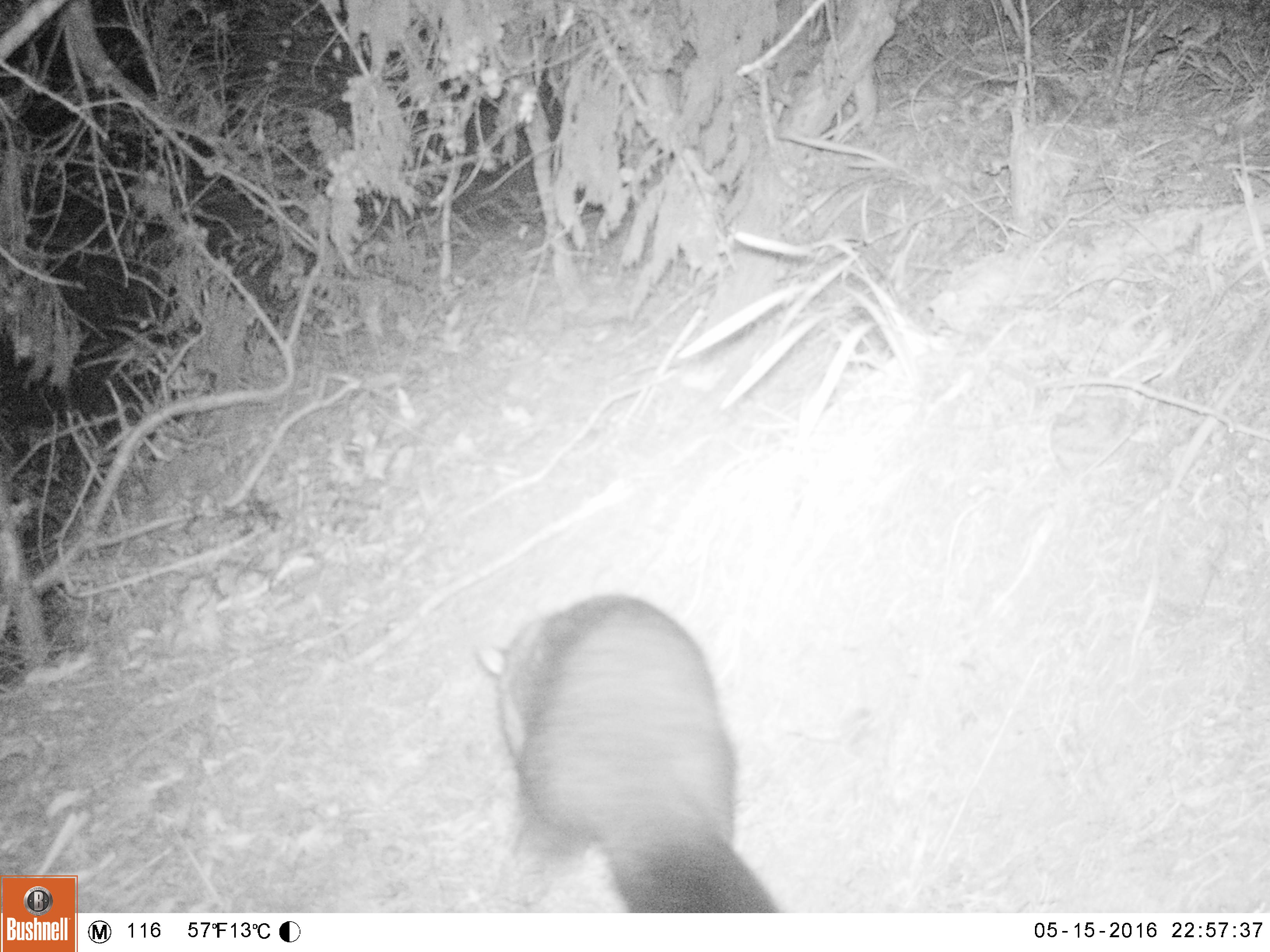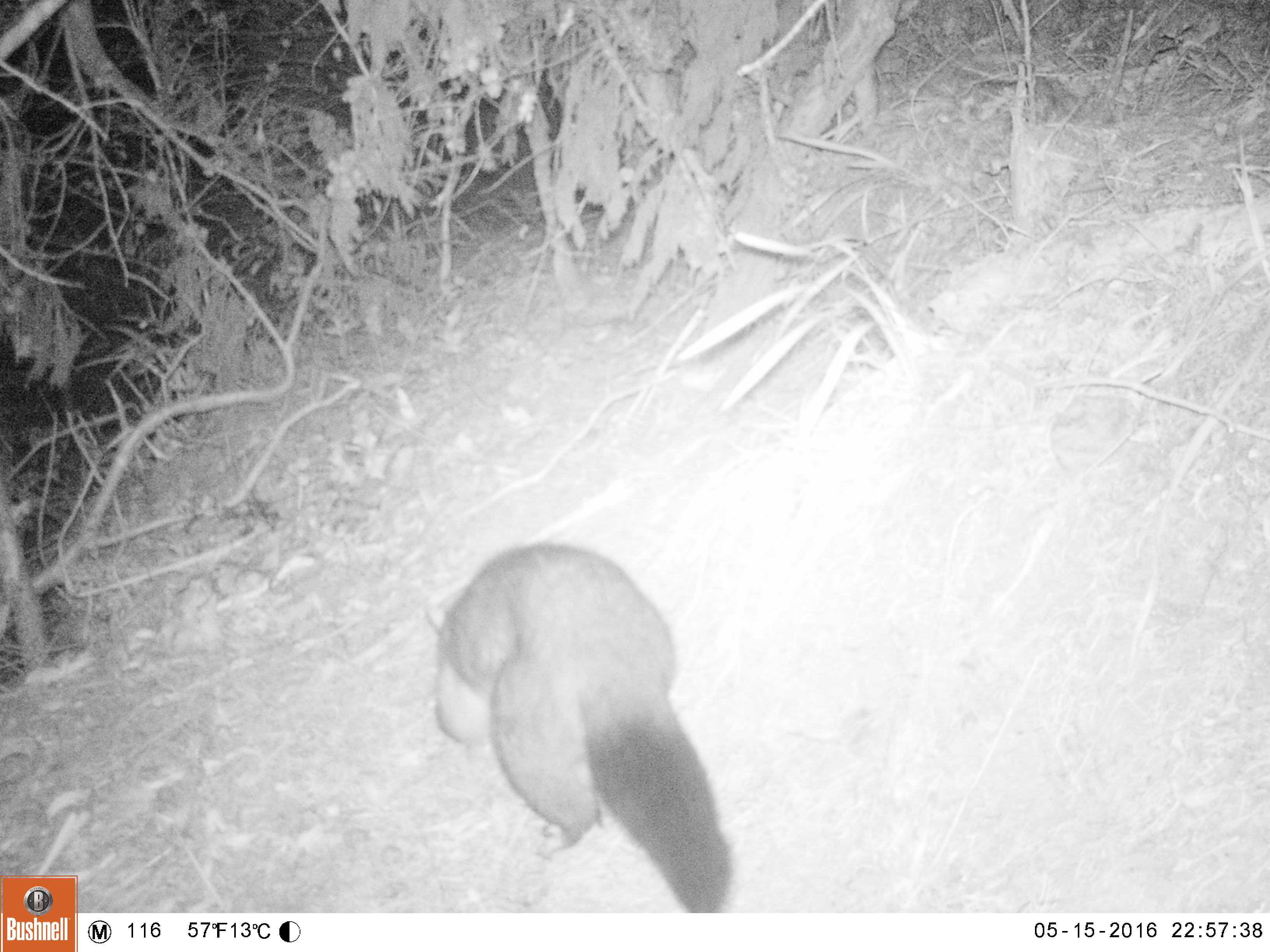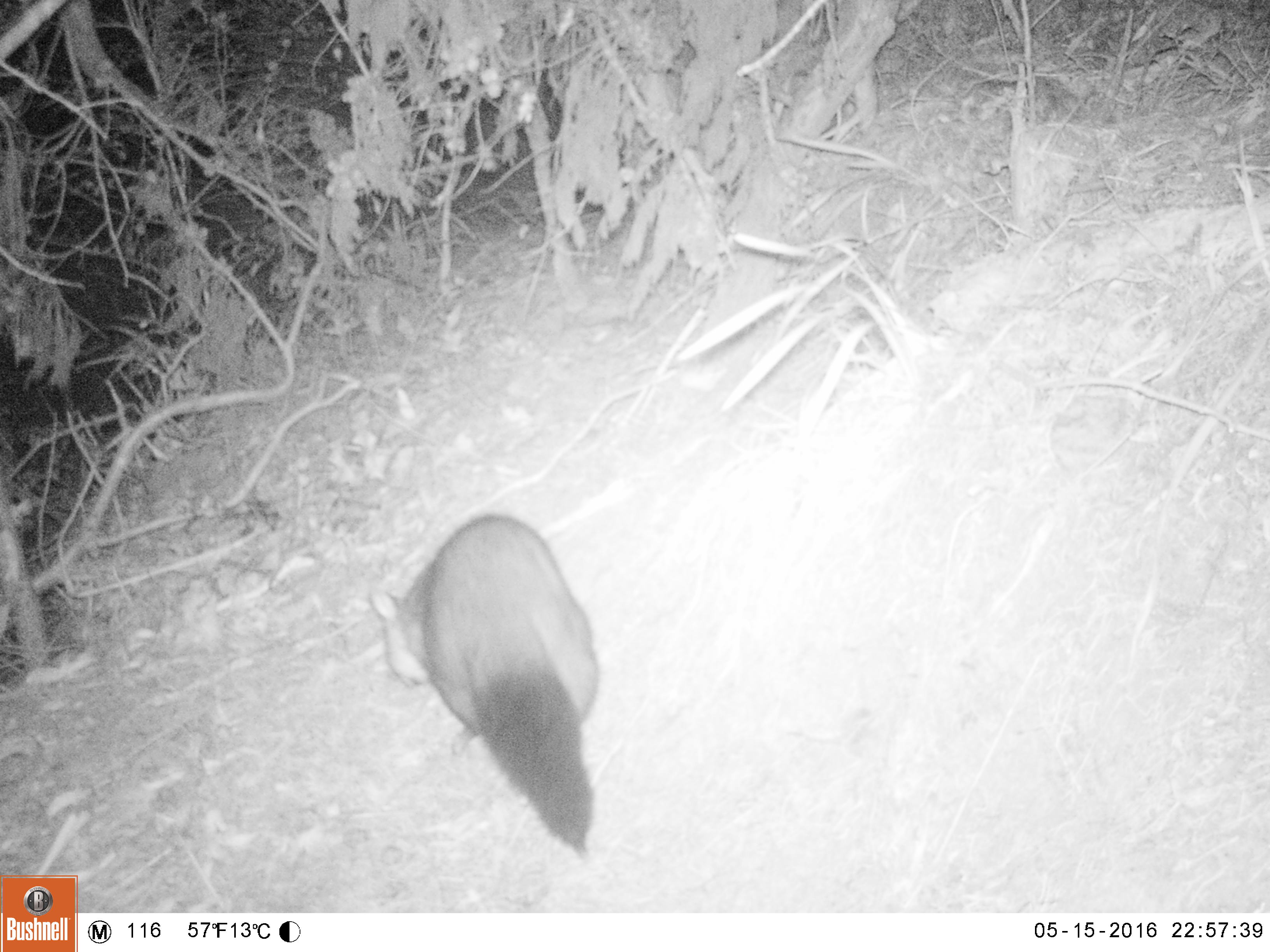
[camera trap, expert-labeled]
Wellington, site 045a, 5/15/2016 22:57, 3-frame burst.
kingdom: Animalia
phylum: Chordata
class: Mammalia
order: Didelphimorphia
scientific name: Didelphimorphia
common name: possum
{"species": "possum (Didelphimorphia)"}